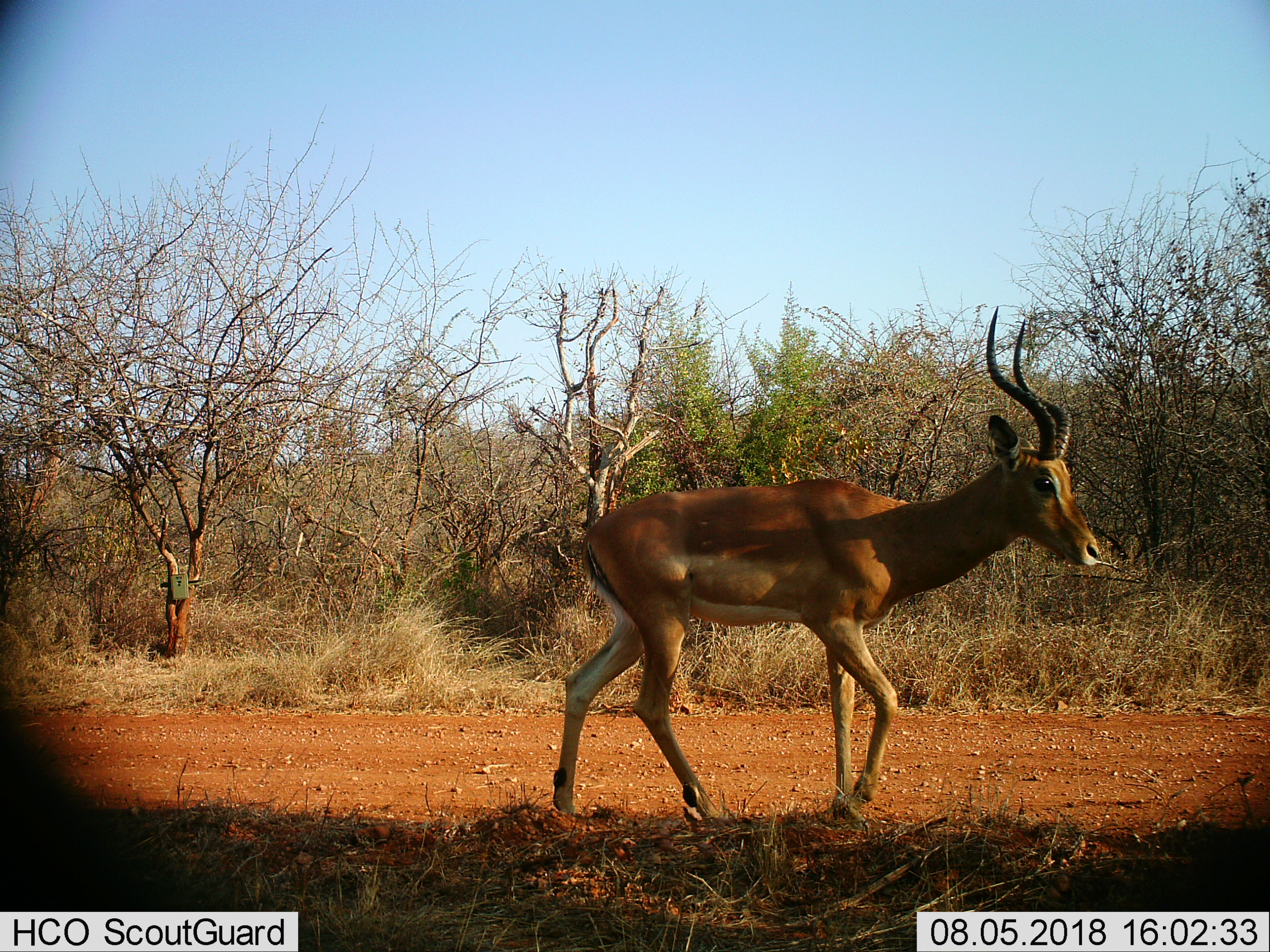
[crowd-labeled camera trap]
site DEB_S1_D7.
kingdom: Animalia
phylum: Chordata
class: Mammalia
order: Artiodactyla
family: Bovidae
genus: Aepyceros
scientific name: Aepyceros melampus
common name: impala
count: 1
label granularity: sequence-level